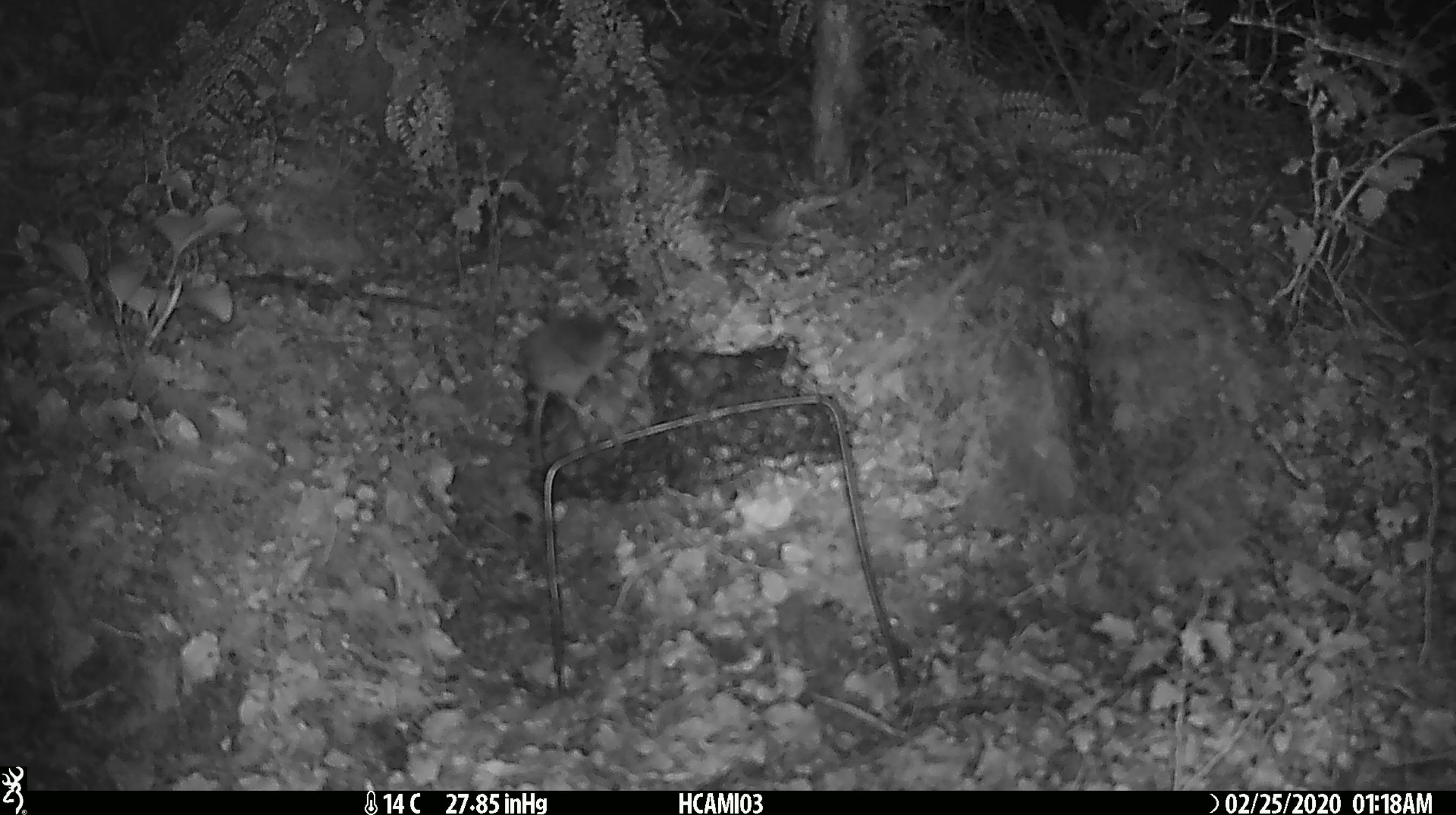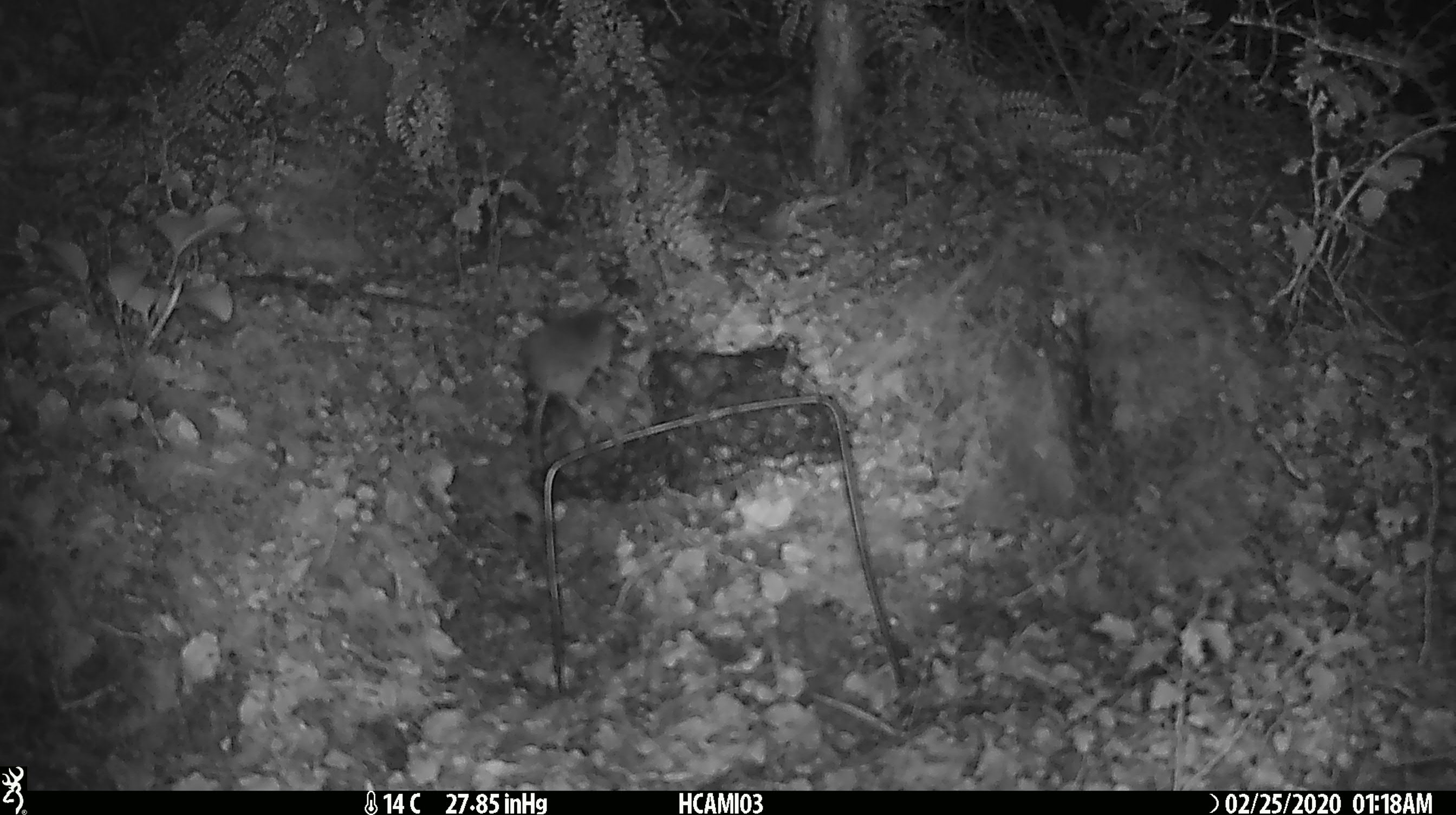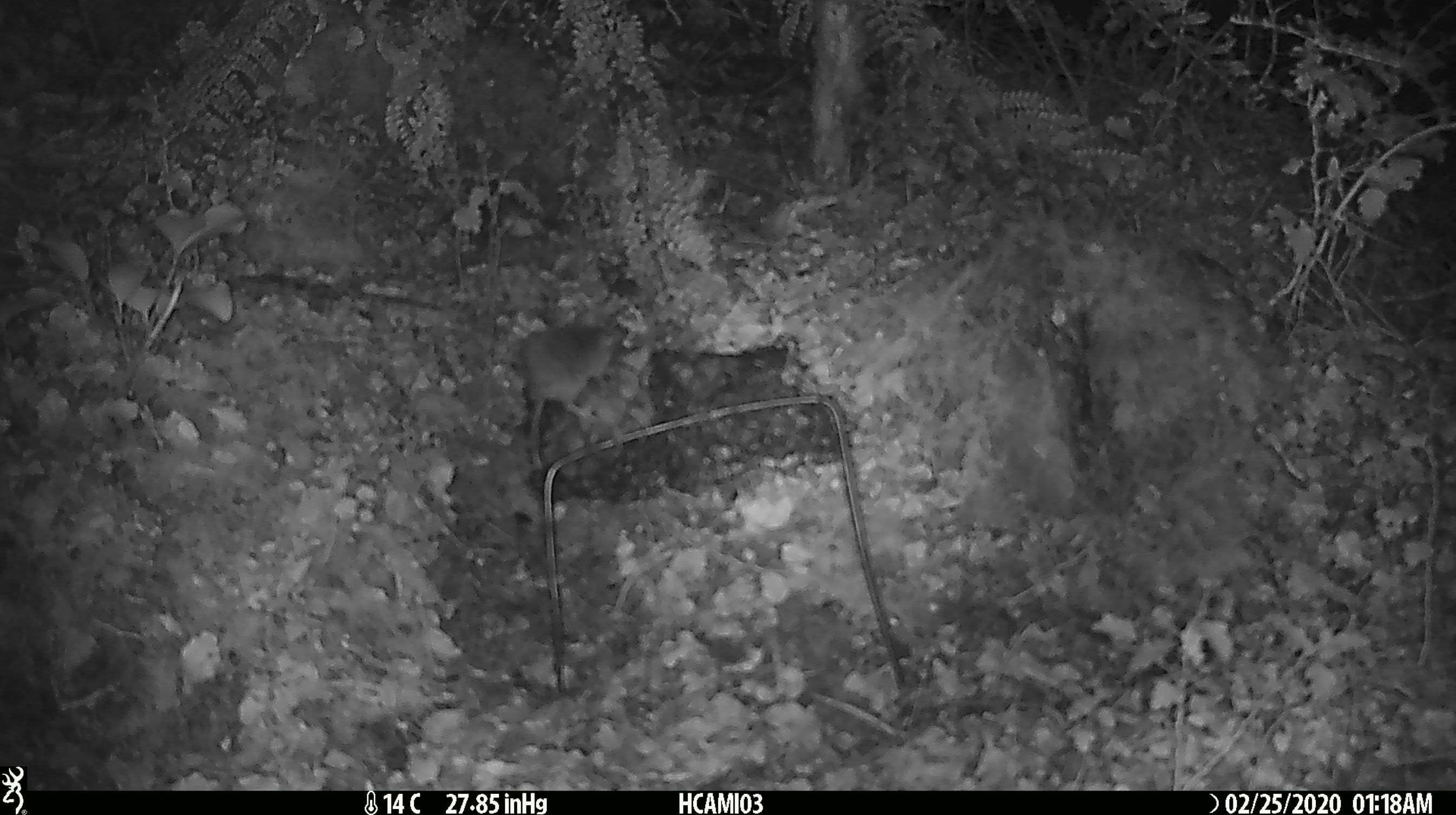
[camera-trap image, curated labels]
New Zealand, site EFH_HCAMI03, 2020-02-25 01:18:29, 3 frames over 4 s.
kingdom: Animalia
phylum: Chordata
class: Mammalia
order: Rodentia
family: Muridae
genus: Mus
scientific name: Mus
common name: mouse